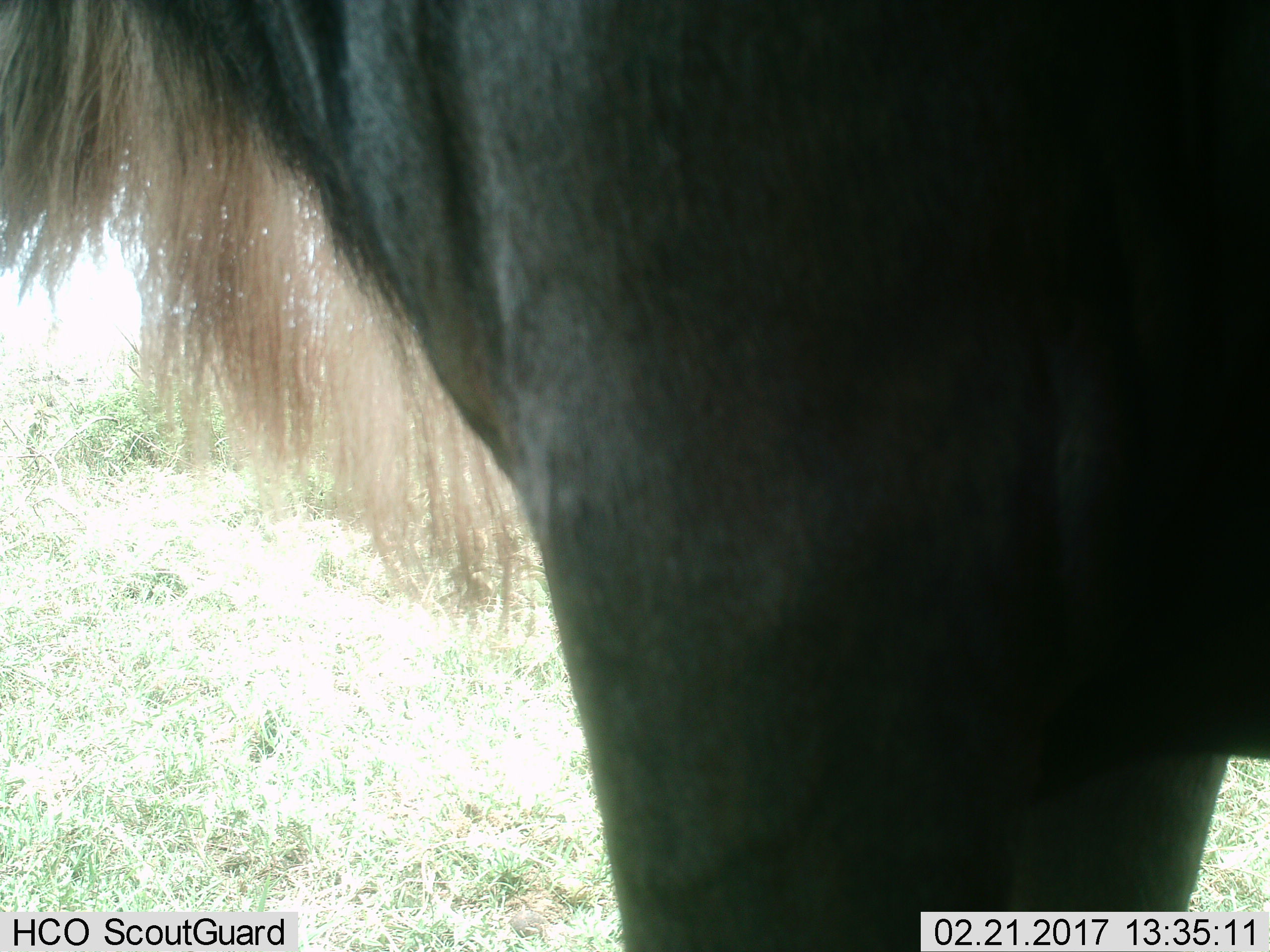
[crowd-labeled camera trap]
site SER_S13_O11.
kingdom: Animalia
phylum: Chordata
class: Mammalia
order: Artiodactyla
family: Bovidae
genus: Connochaetes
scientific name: Connochaetes taurinus taurinus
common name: blue wildebeest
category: wildebeestblue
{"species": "wildebeestblue (blue wildebeest) (Connochaetes taurinus taurinus)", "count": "1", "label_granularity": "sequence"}